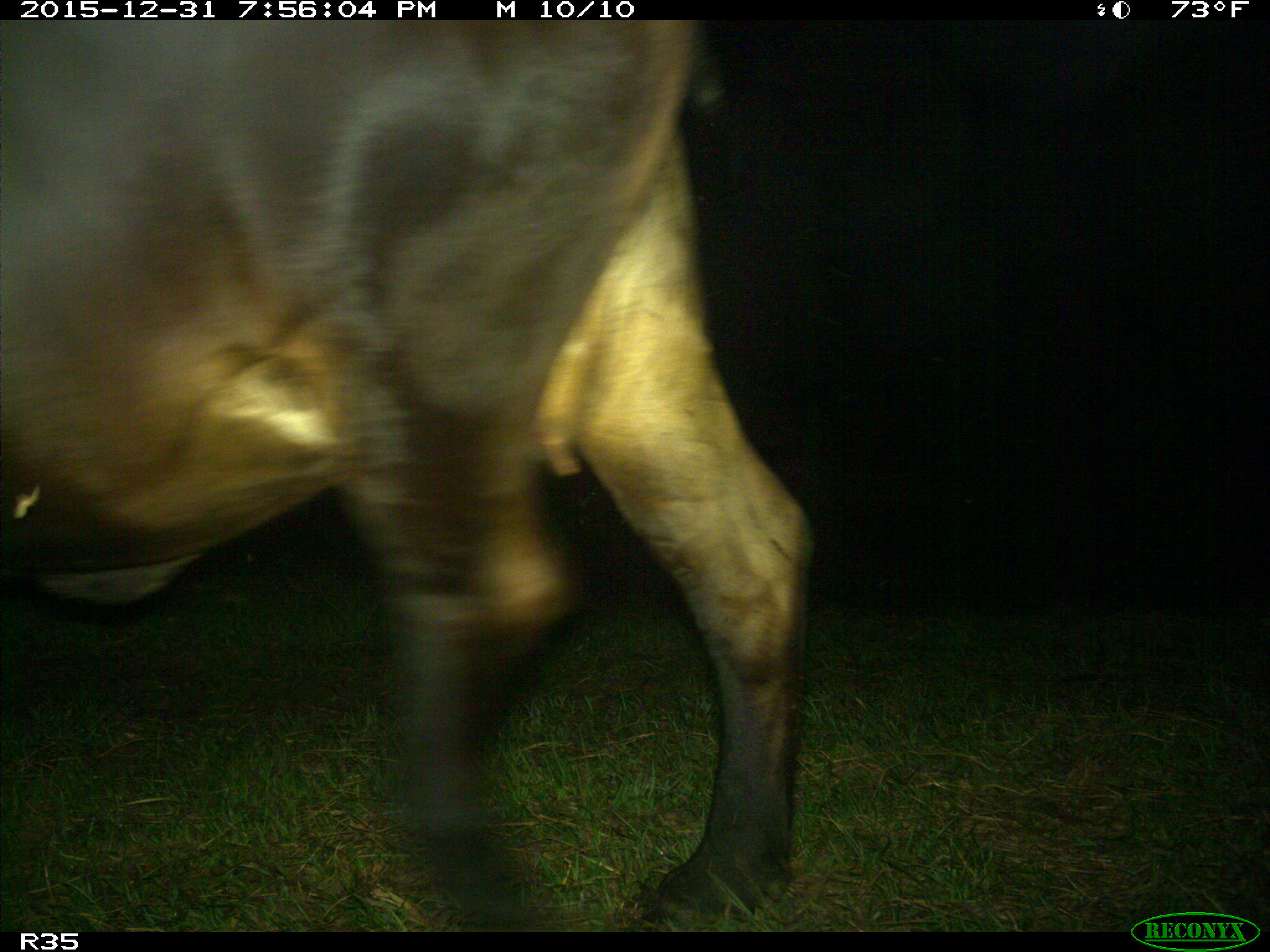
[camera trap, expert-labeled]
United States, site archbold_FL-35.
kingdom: Animalia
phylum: Chordata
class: Mammalia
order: Artiodactyla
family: Bovidae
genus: Bos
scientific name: Bos taurus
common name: domestic cow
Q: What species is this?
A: Bos taurus (domestic cow).